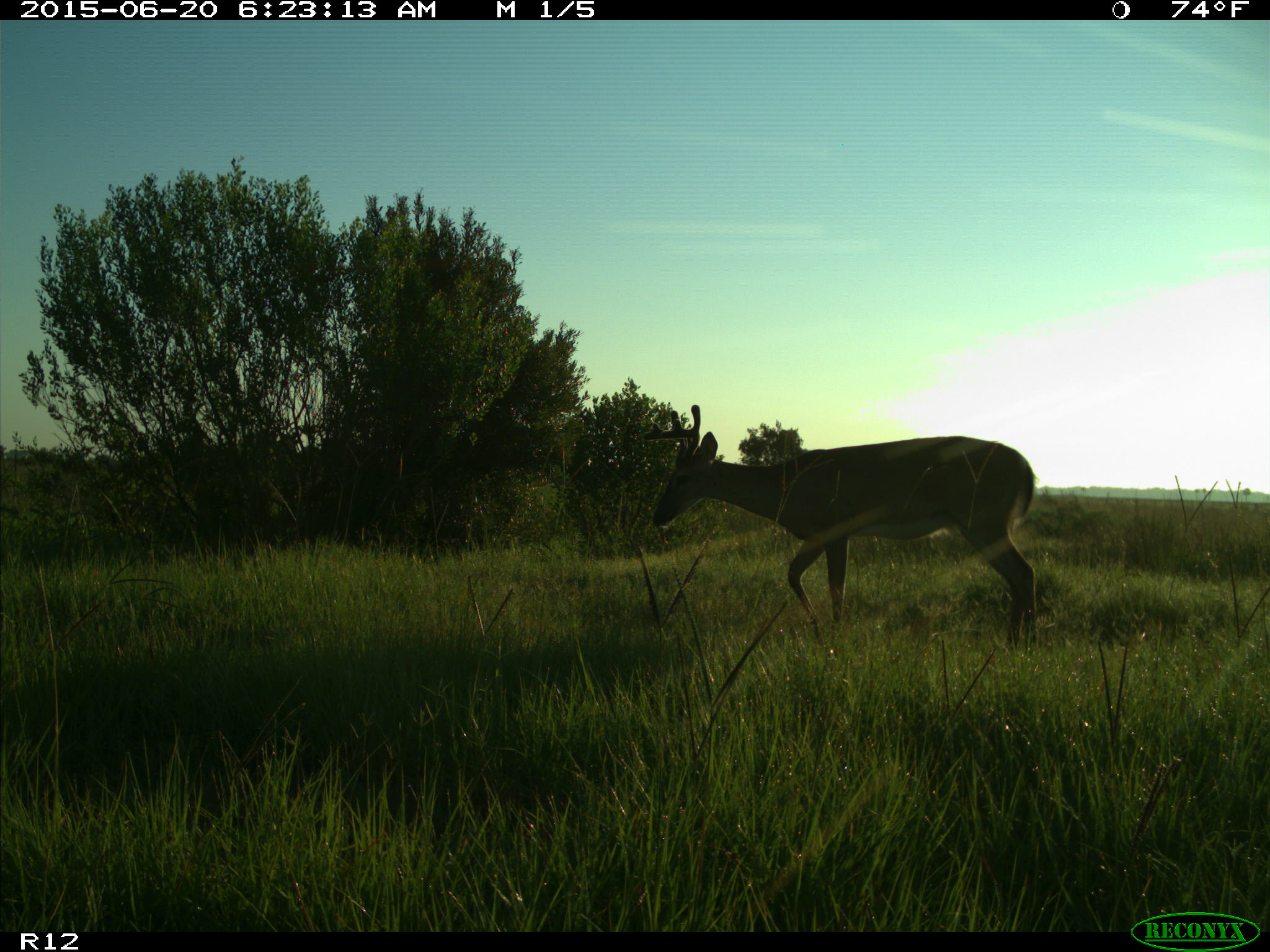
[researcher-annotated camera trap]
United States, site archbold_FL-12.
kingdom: Animalia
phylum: Chordata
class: Mammalia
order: Artiodactyla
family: Cervidae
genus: Odocoileus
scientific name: Odocoileus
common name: deer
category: unidentified deer